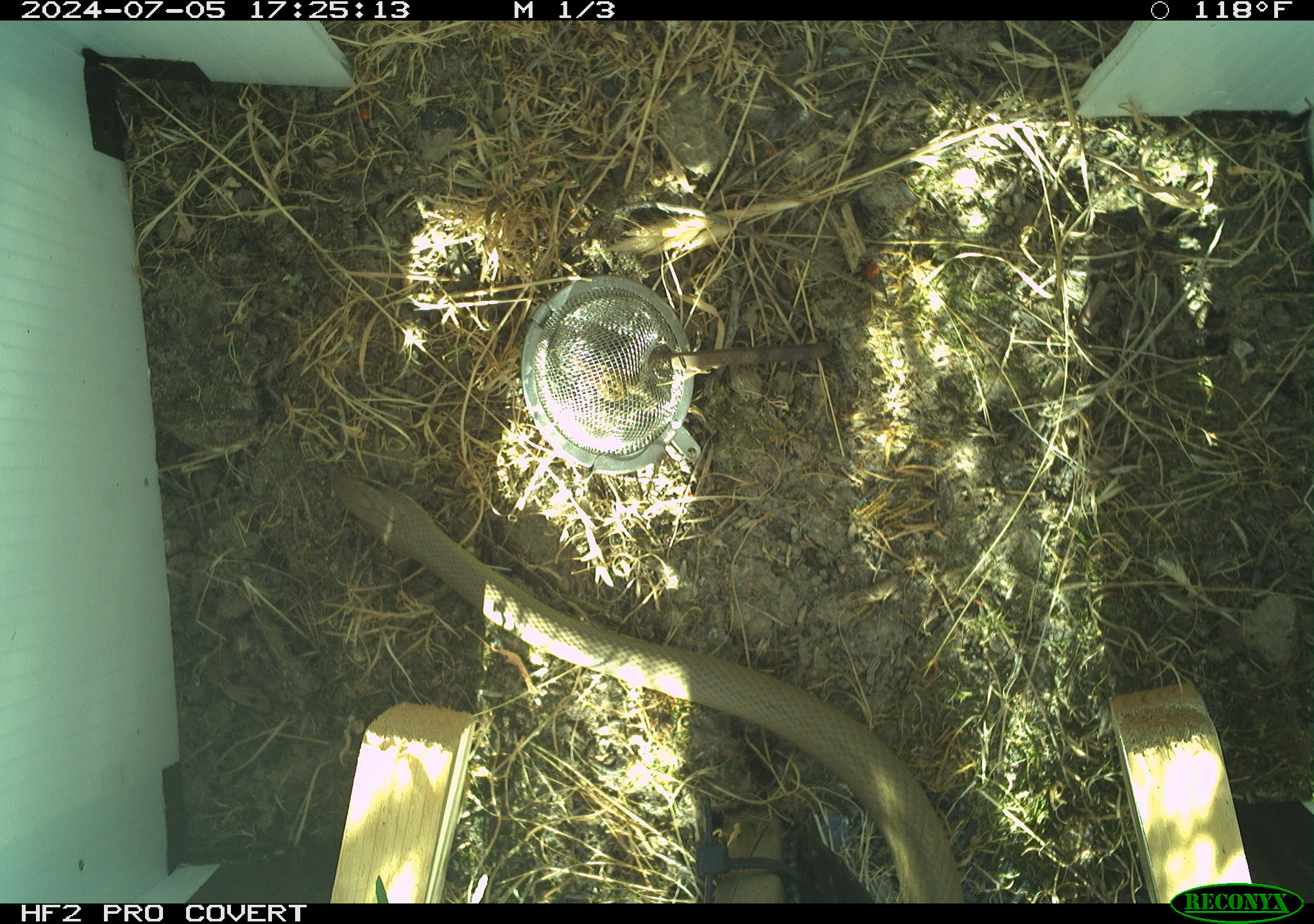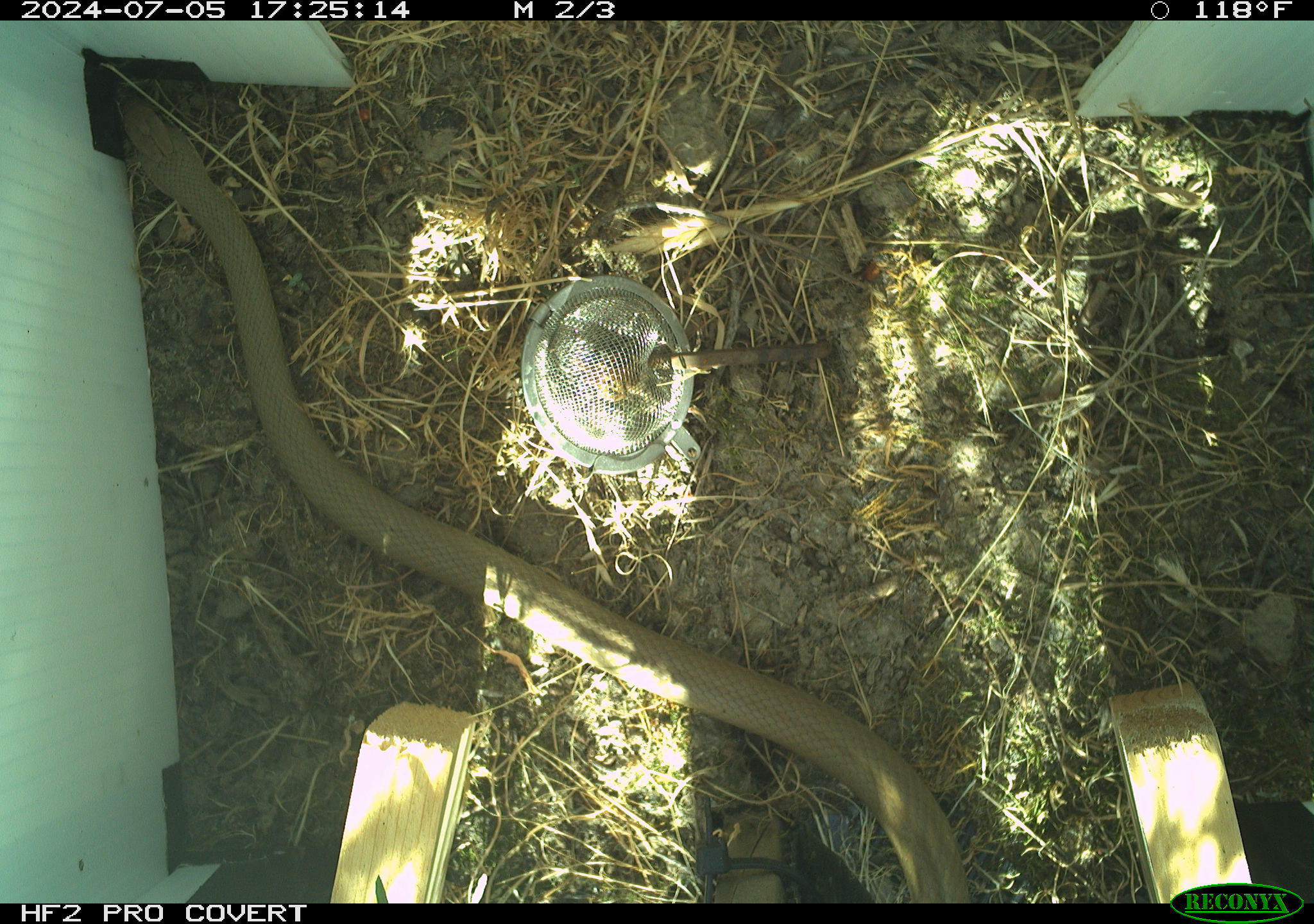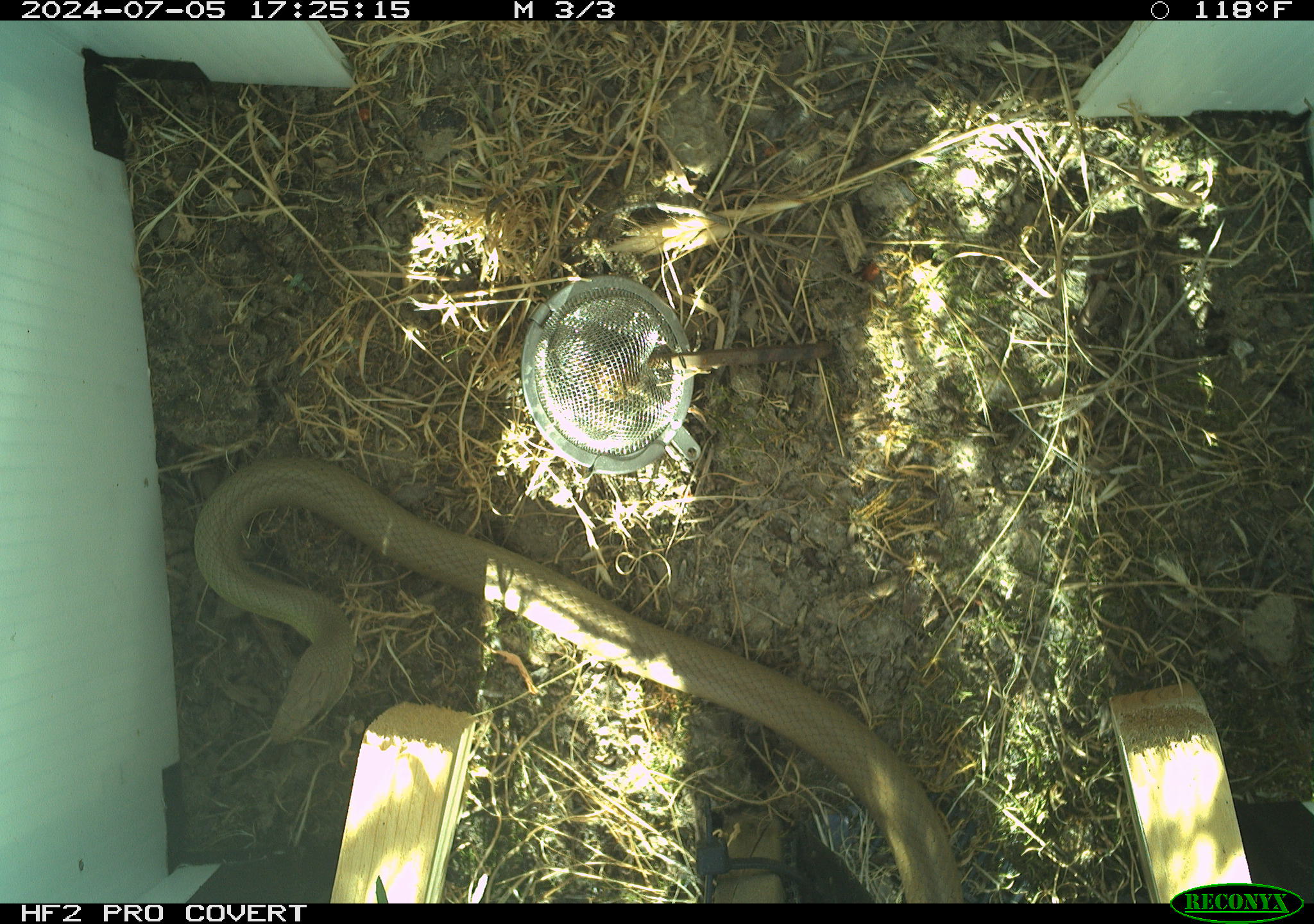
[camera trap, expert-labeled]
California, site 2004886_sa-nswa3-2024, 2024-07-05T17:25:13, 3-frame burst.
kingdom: Animalia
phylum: Chordata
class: Reptilia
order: Squamata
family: Colubridae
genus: Coluber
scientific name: Coluber constrictor mormon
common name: western yellow-bellied racer